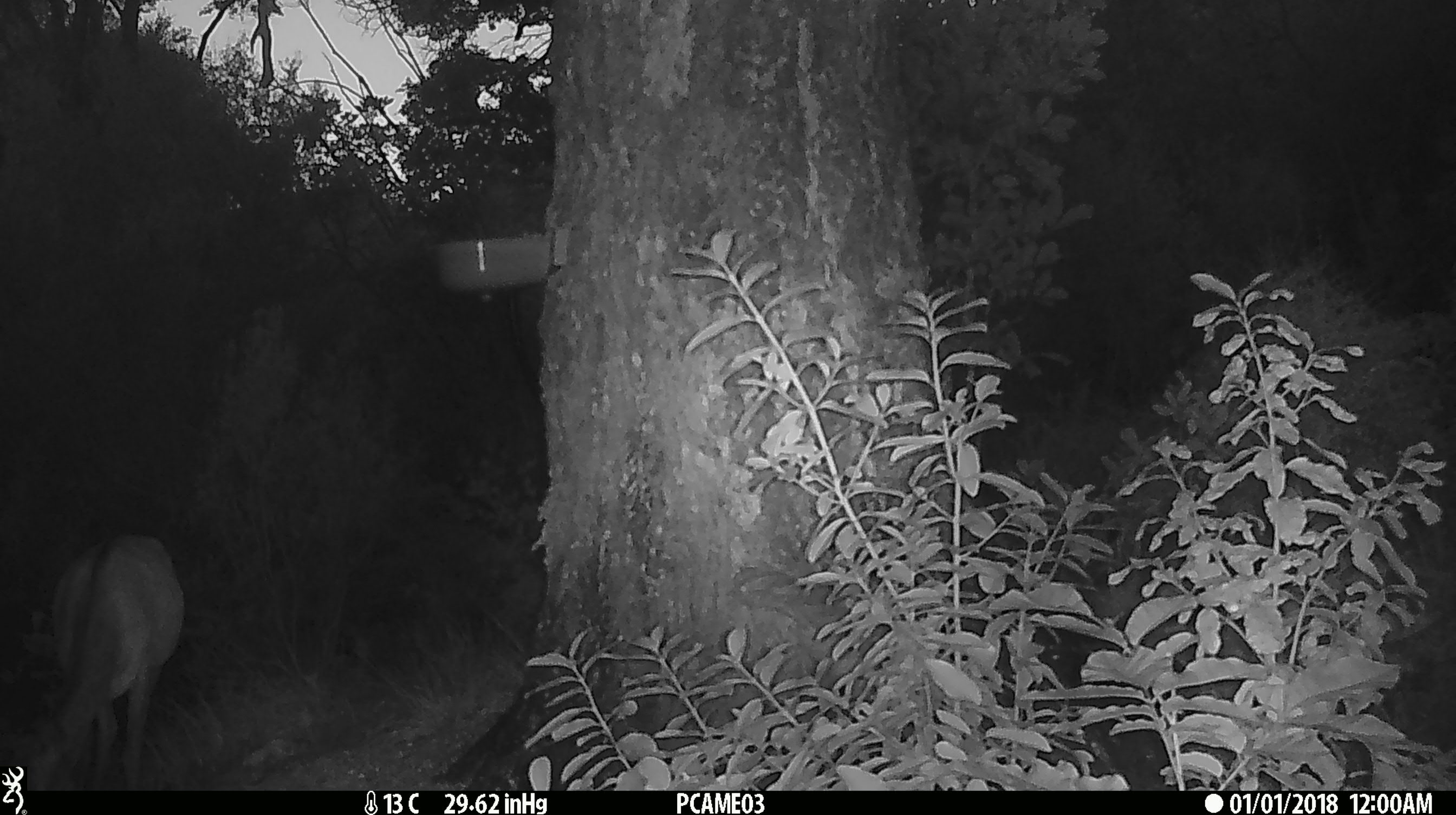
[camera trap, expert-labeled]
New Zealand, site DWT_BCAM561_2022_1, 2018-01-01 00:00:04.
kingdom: Animalia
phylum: Chordata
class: Mammalia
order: Artiodactyla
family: Cervidae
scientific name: Cervidae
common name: deer